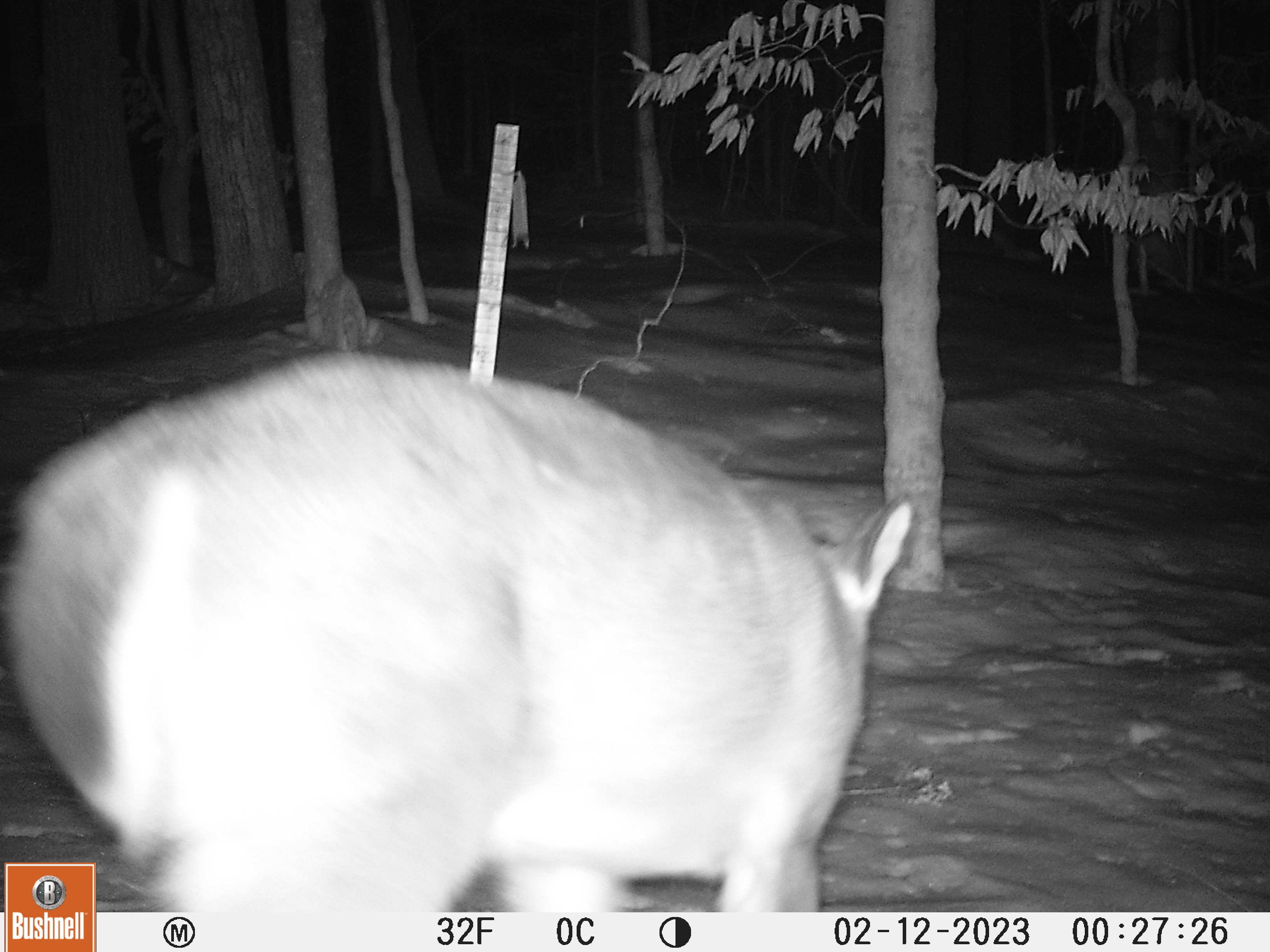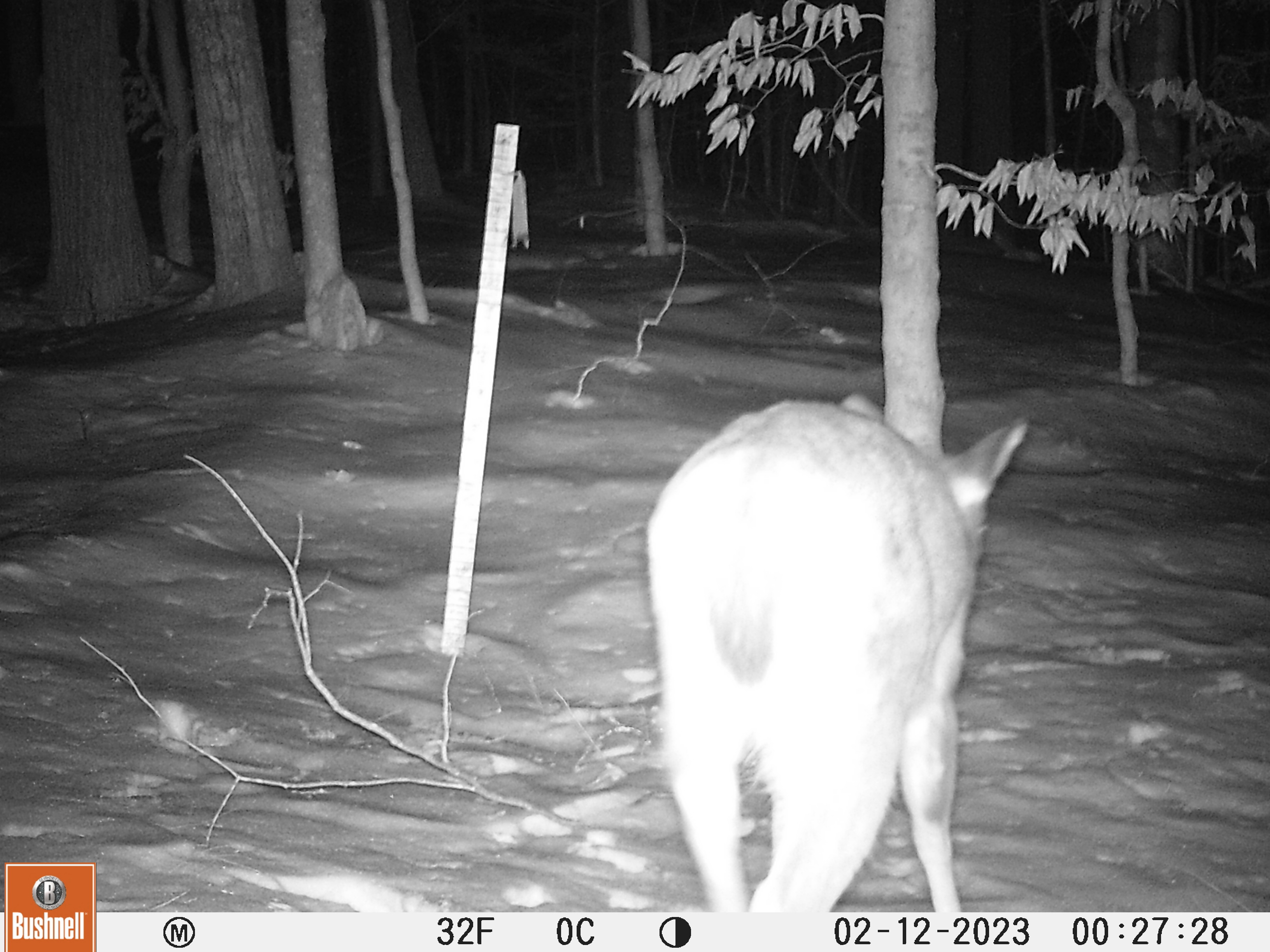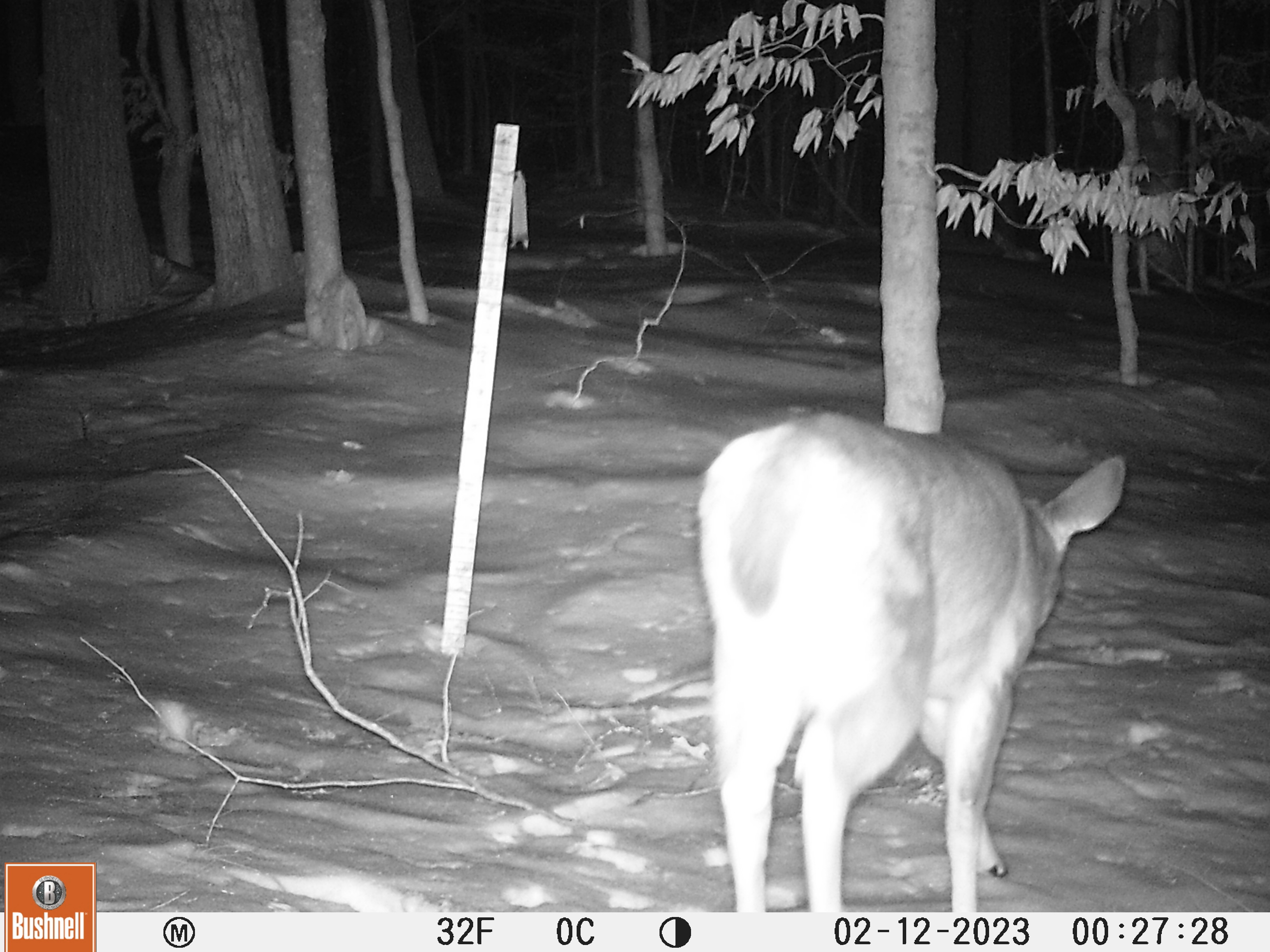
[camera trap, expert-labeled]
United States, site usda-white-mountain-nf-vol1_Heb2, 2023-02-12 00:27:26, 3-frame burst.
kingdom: Animalia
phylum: Chordata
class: Mammalia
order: Artiodactyla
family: Cervidae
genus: Odocoileus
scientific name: Odocoileus virginianus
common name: white-tailed deer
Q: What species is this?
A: White-tailed deer (Odocoileus virginianus).